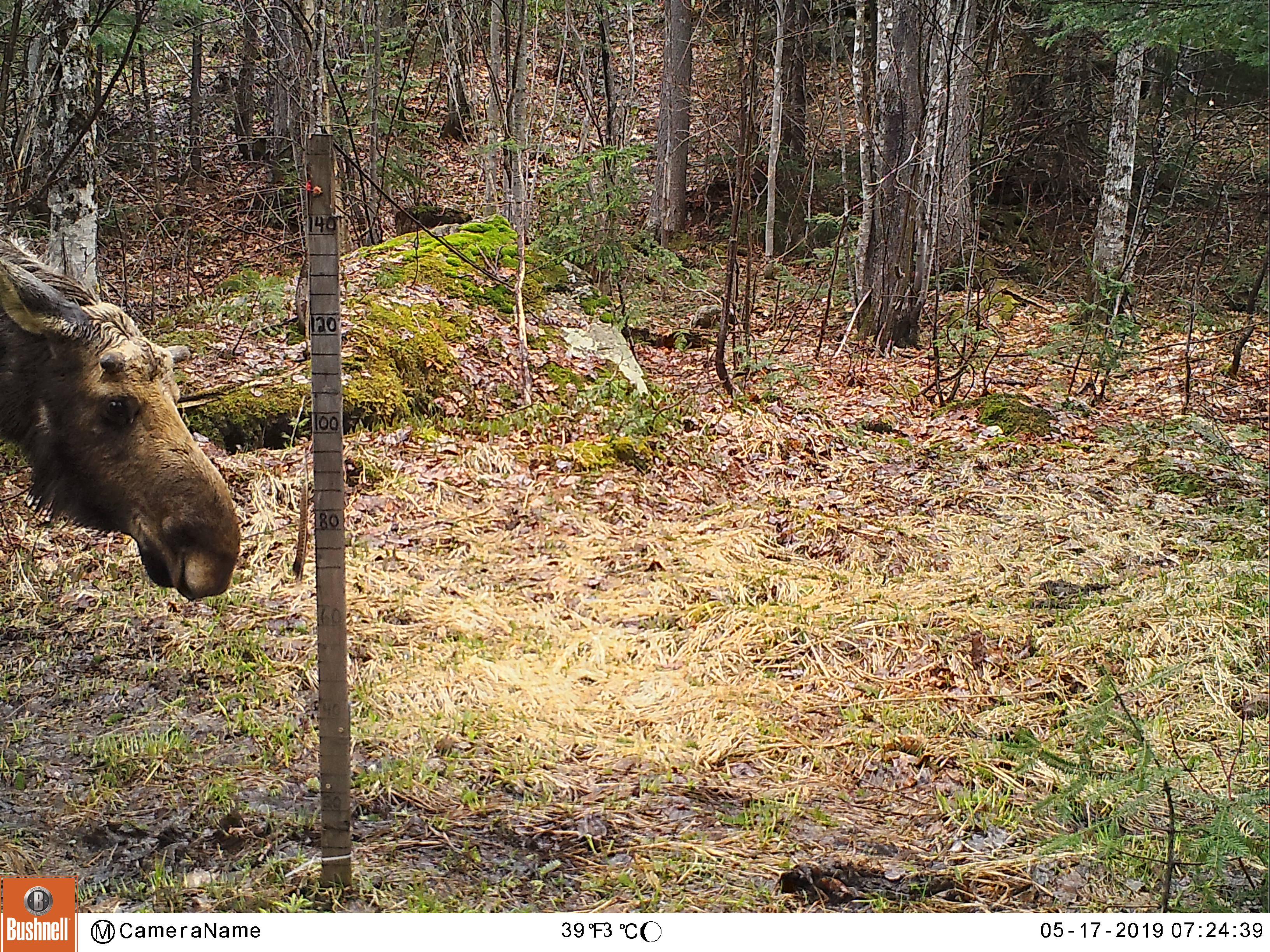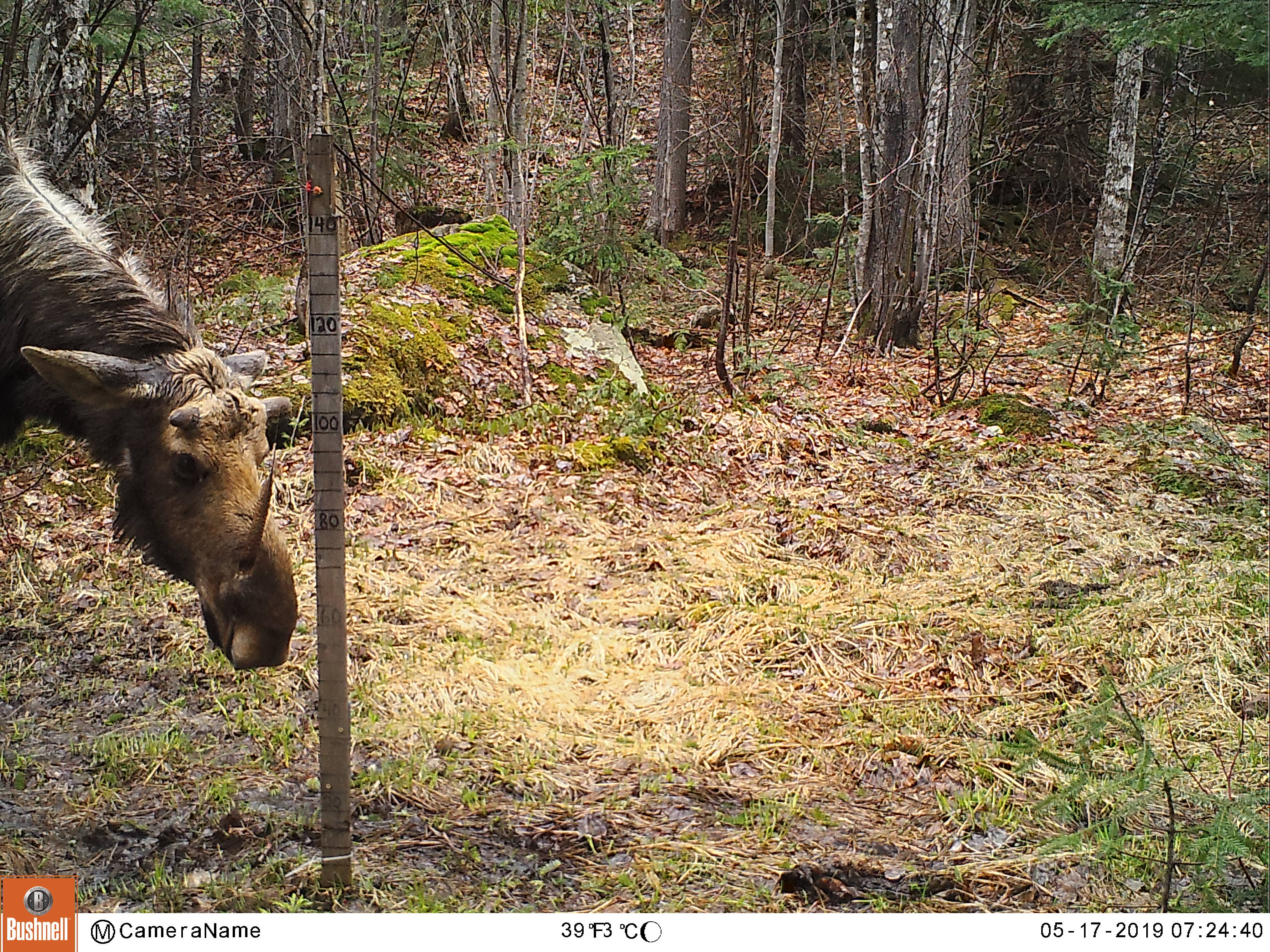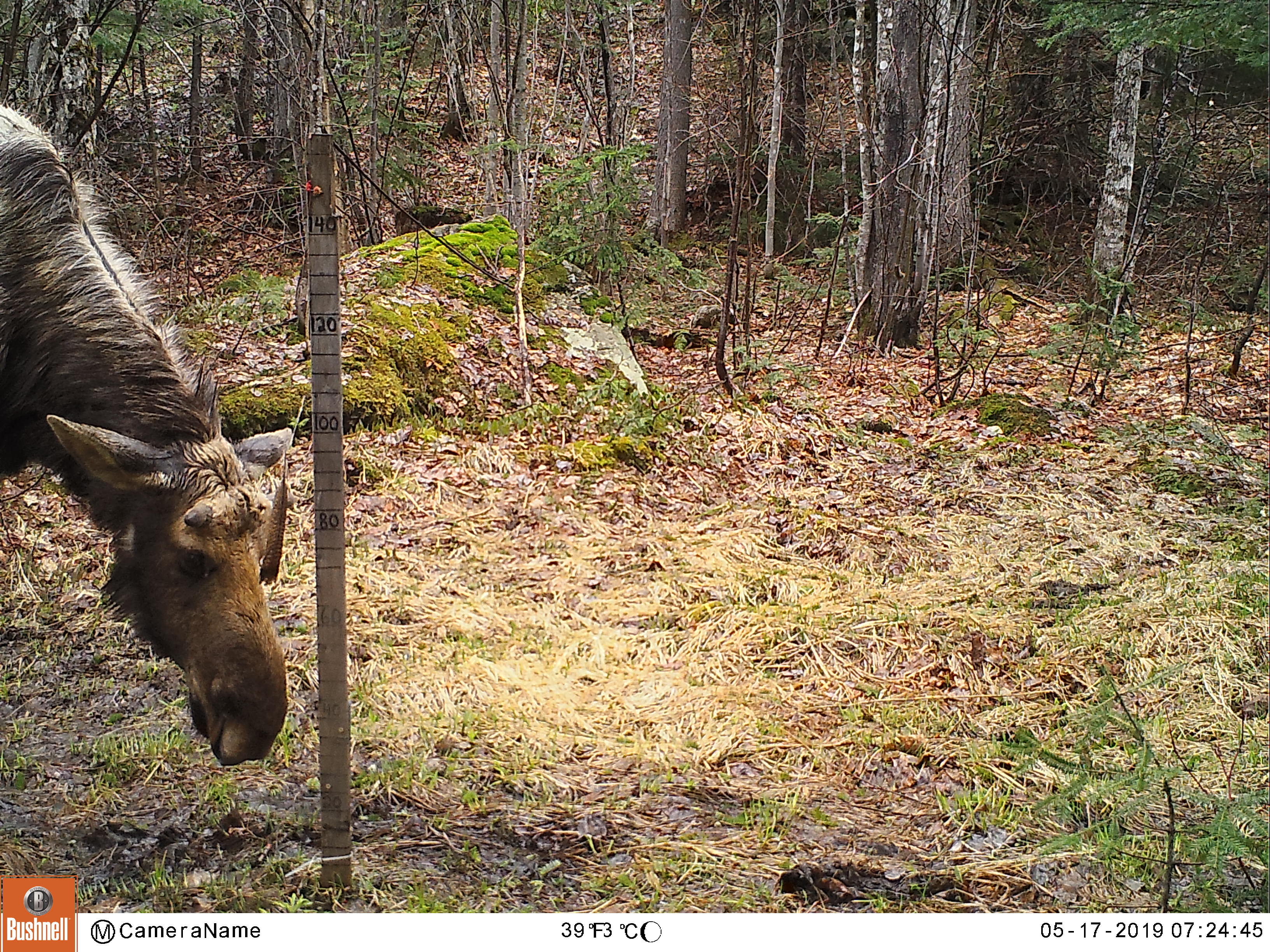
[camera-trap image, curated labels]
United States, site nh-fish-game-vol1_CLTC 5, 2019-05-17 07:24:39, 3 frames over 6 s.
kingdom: Animalia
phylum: Chordata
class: Mammalia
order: Artiodactyla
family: Cervidae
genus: Alces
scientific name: Alces alces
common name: moose